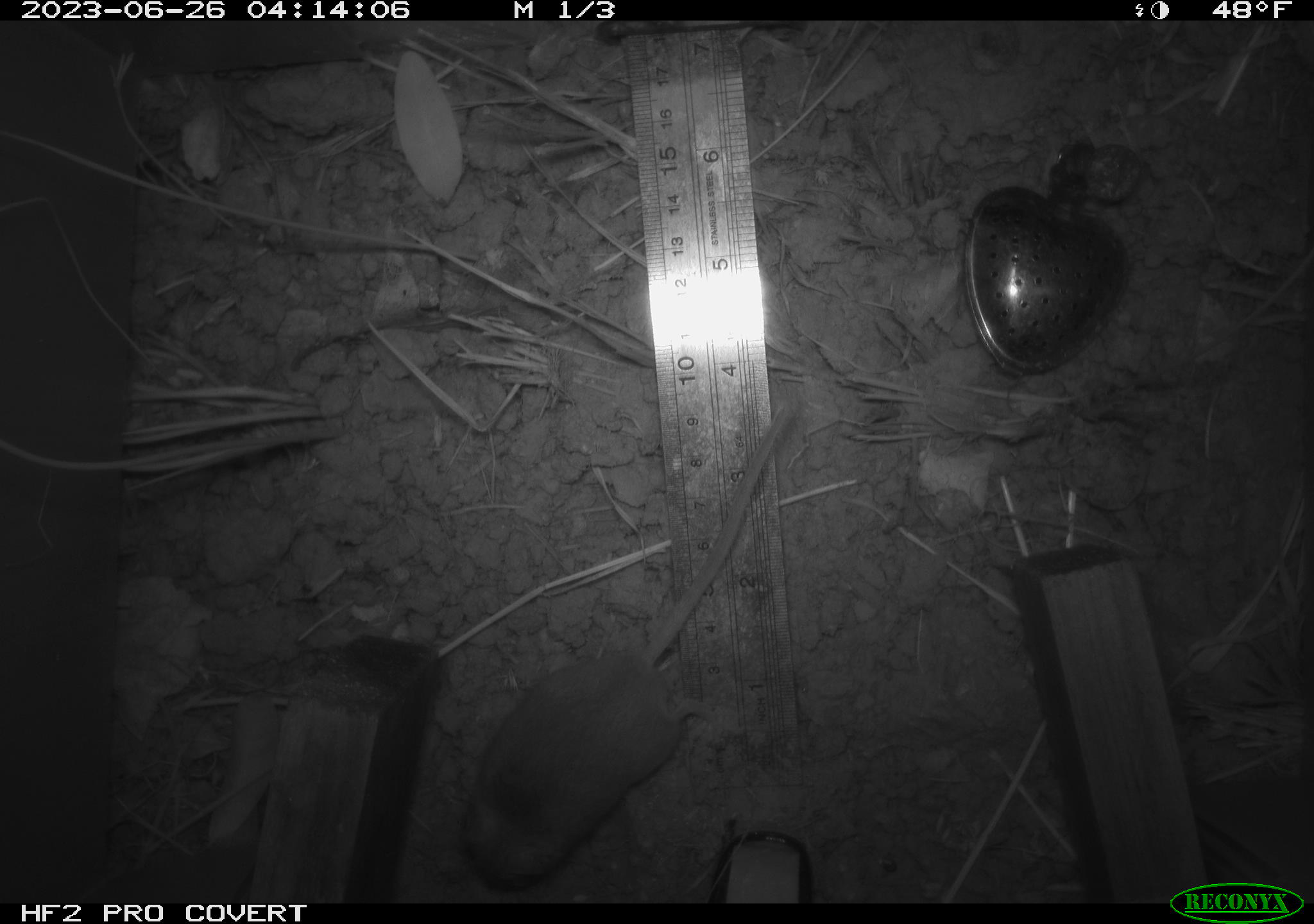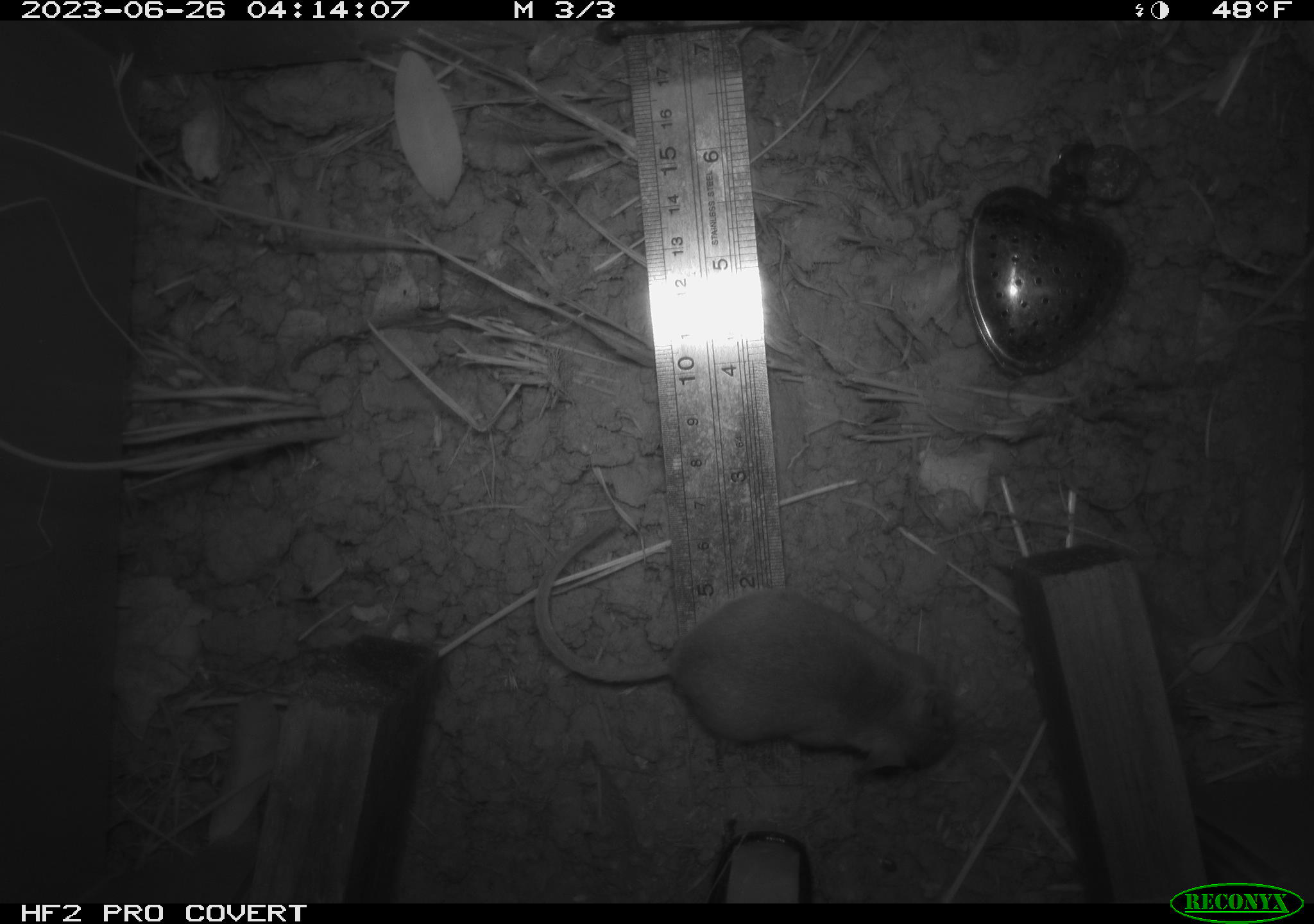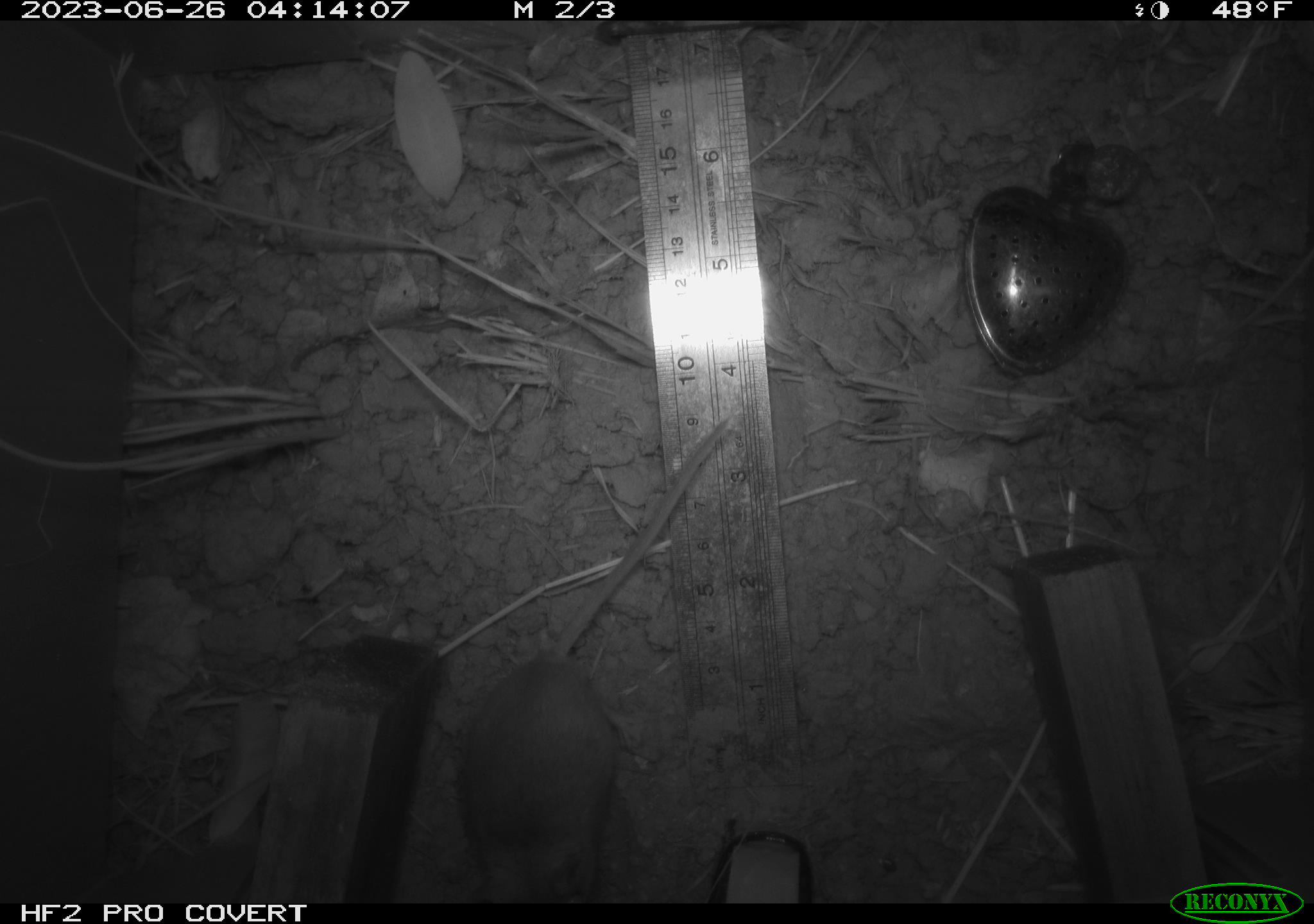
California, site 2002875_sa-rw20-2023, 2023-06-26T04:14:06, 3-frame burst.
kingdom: Animalia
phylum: Chordata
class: Mammalia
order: Rodentia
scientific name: Rodentia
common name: mouse species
Mouse species (Rodentia).